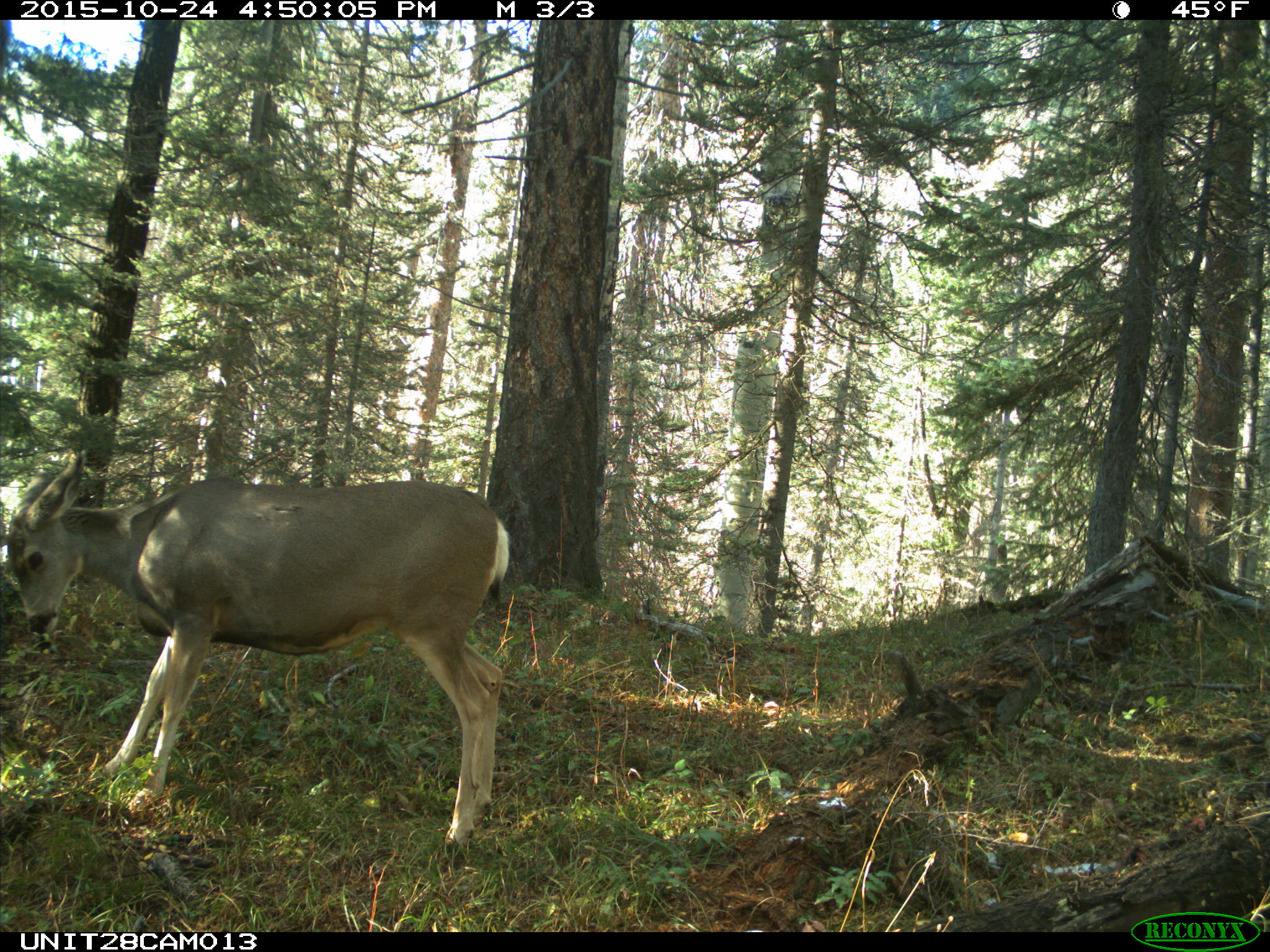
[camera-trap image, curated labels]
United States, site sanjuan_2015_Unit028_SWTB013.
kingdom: Animalia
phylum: Chordata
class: Mammalia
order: Artiodactyla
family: Cervidae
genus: Odocoileus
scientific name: Odocoileus hemionus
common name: mule deer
Odocoileus hemionus (mule deer).